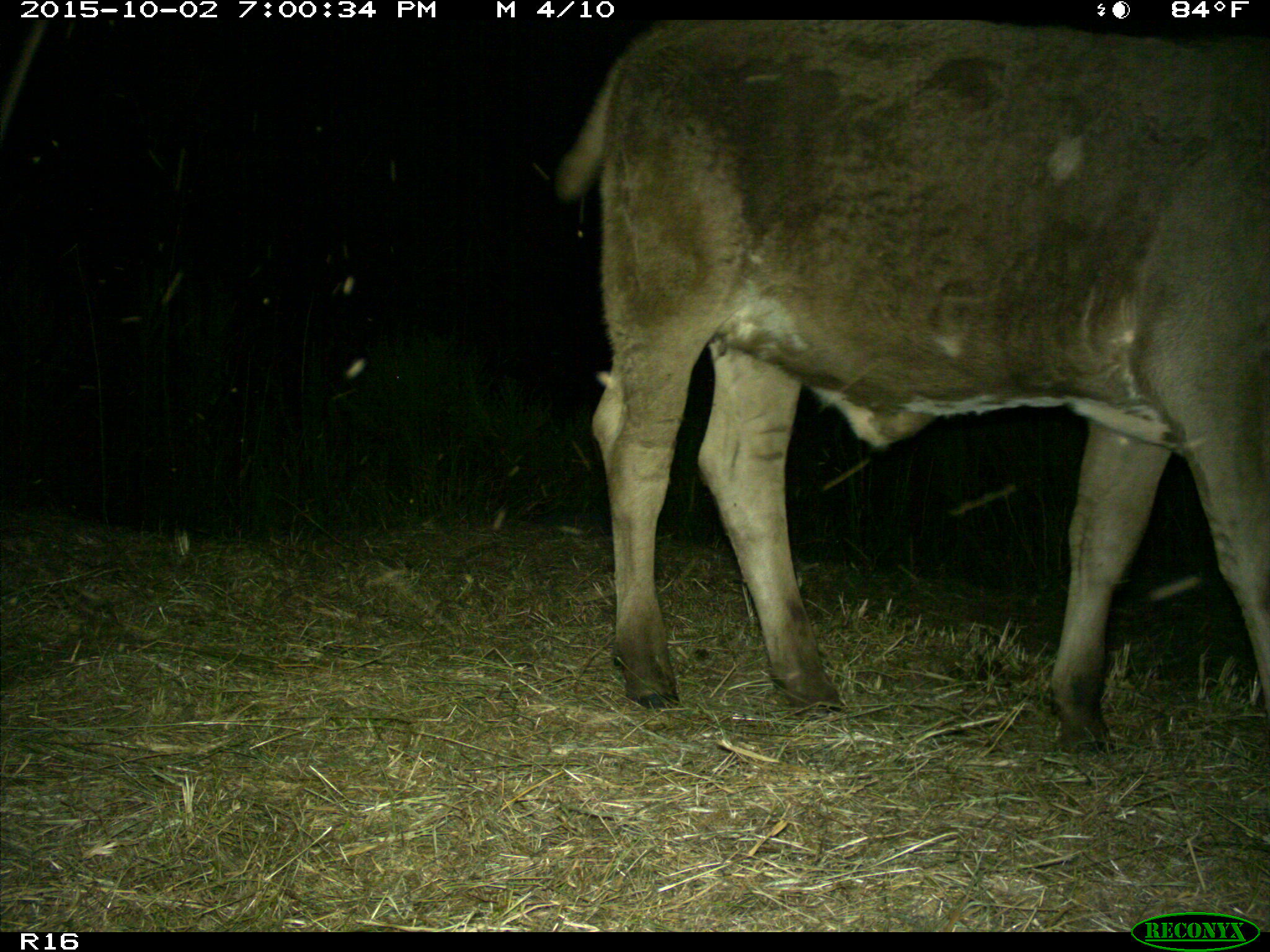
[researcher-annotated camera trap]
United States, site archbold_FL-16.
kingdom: Animalia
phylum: Chordata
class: Mammalia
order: Artiodactyla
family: Bovidae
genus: Bos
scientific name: Bos taurus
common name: domestic cow